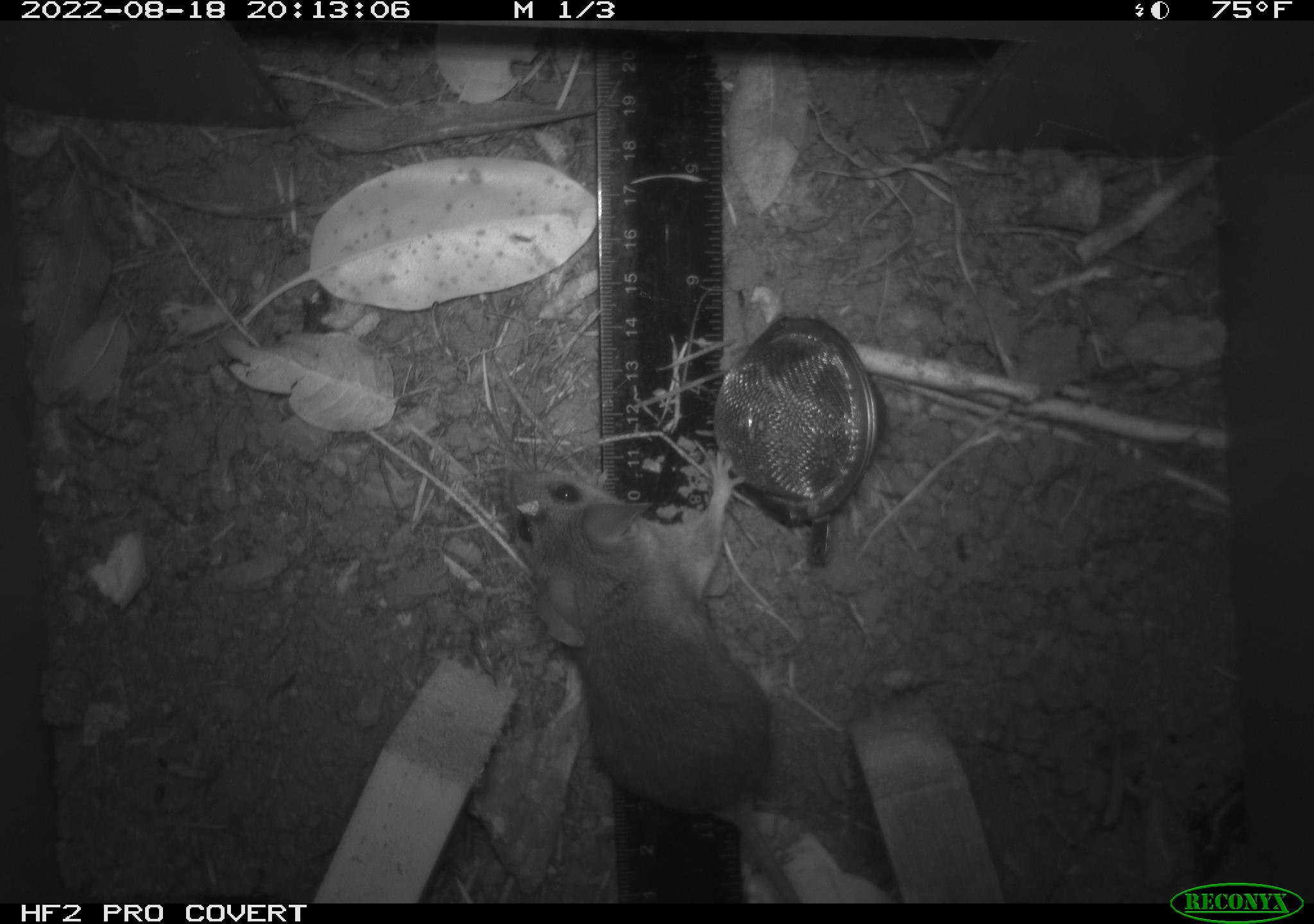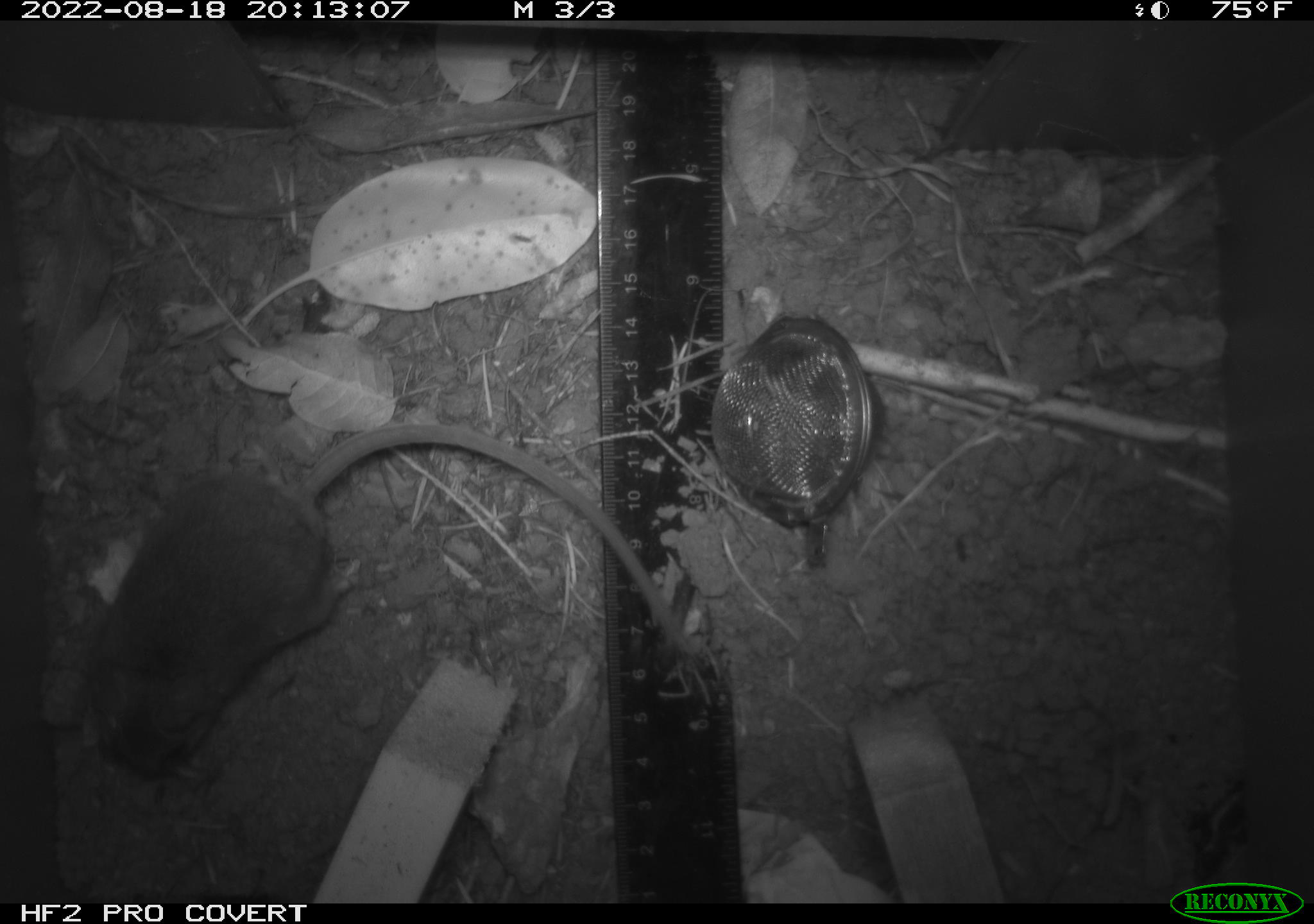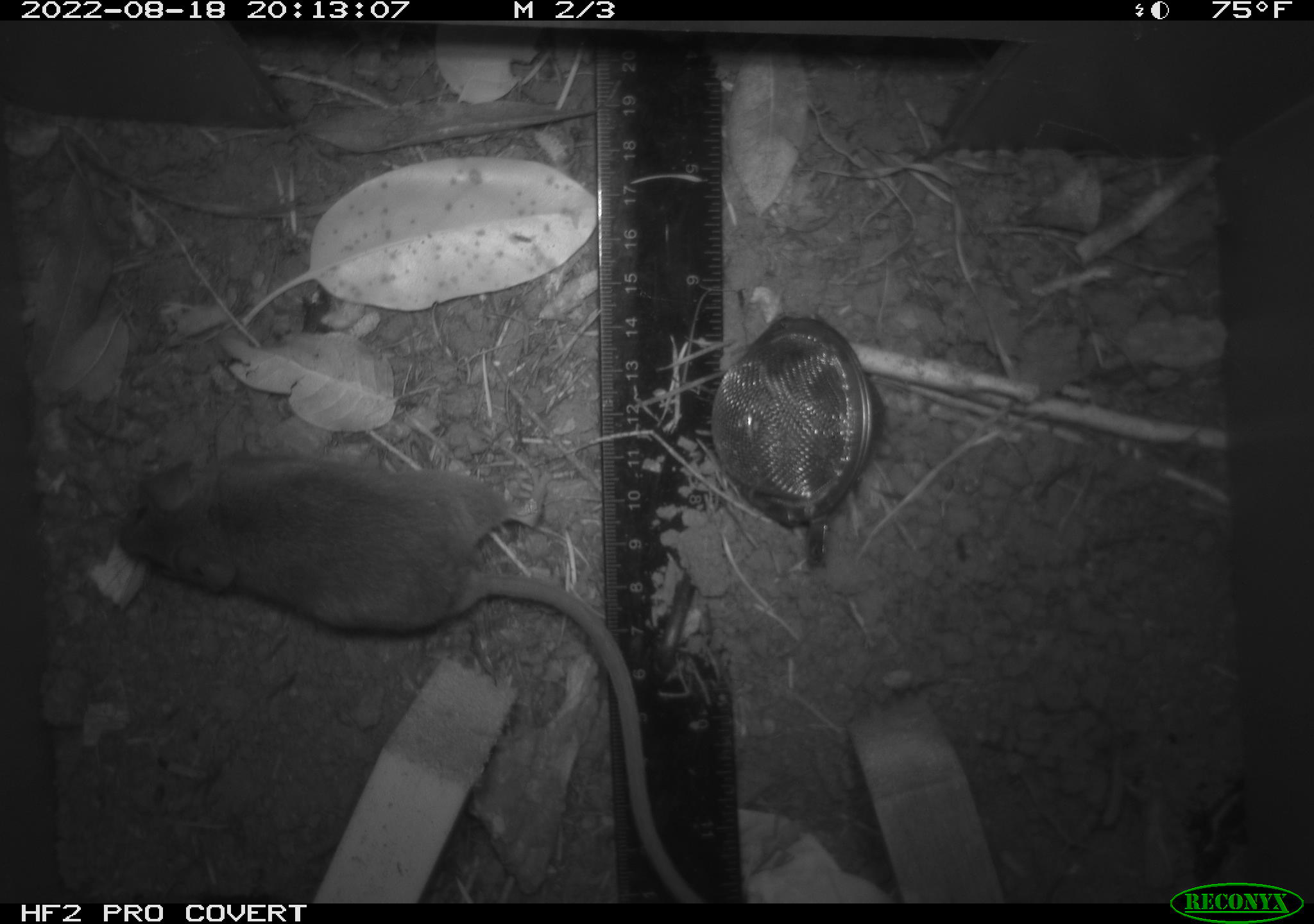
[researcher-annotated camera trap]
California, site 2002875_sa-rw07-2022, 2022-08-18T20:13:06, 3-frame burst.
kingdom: Animalia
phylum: Chordata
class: Mammalia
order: Rodentia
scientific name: Rodentia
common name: mouse species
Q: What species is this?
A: Mouse species (Rodentia).